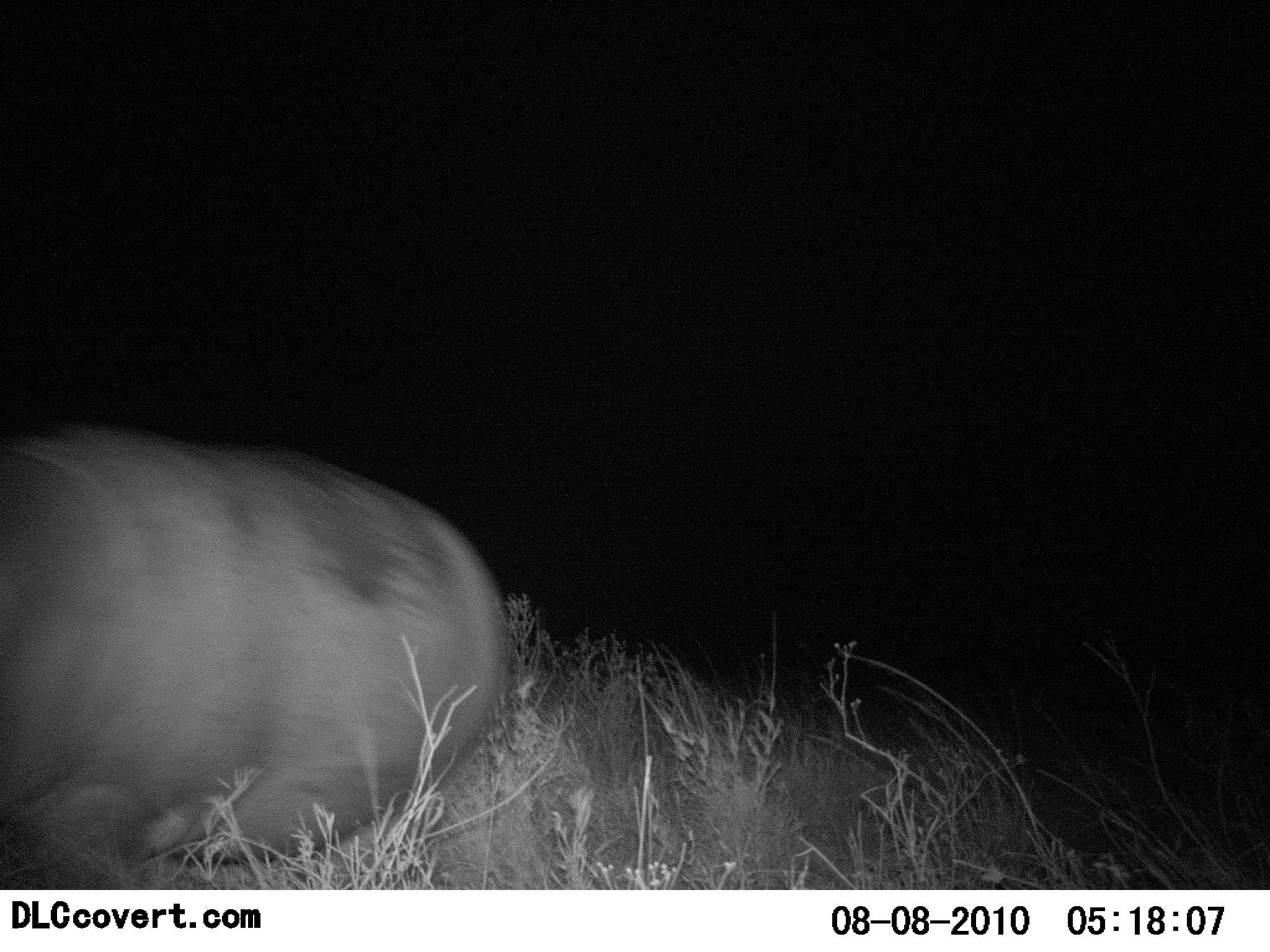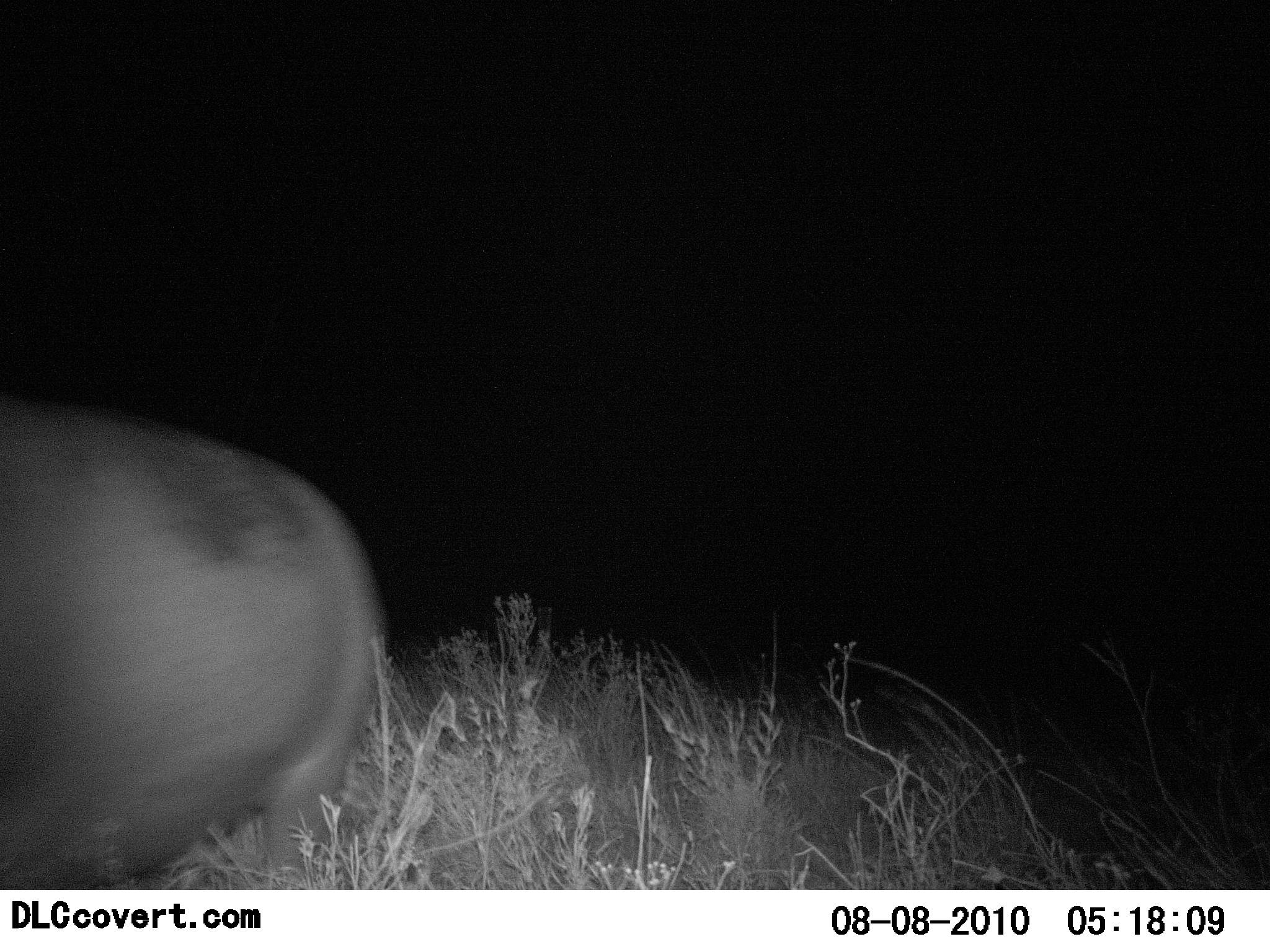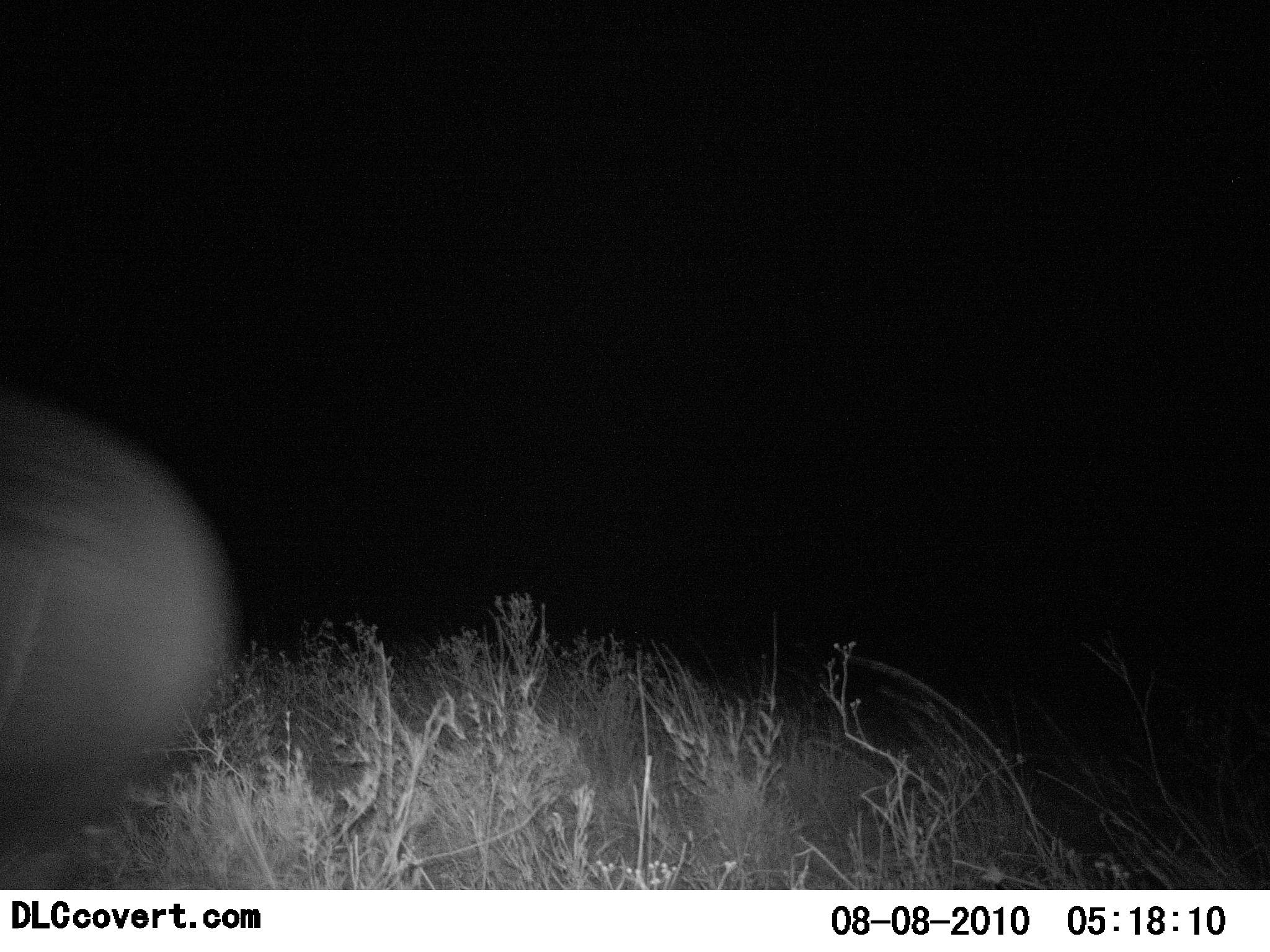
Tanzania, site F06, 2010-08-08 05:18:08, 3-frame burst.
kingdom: Animalia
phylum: Chordata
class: Mammalia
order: Artiodactyla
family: Hippopotamidae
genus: Hippopotamus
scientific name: Hippopotamus amphibius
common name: hippopotamus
Hippopotamus (Hippopotamus amphibius), count 1. Behavior (volunteer vote fractions): standing 8%, resting 0%, moving 92%, interacting 0%. Young present (vote fraction): 0%. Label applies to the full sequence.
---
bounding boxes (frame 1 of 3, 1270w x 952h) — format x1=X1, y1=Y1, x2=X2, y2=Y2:
animal: x1=0, y1=420, x2=509, y2=890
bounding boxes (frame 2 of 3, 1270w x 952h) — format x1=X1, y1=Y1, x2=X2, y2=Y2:
animal: x1=0, y1=401, x2=390, y2=890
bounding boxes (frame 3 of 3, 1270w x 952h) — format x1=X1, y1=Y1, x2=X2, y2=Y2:
animal: x1=0, y1=377, x2=244, y2=889